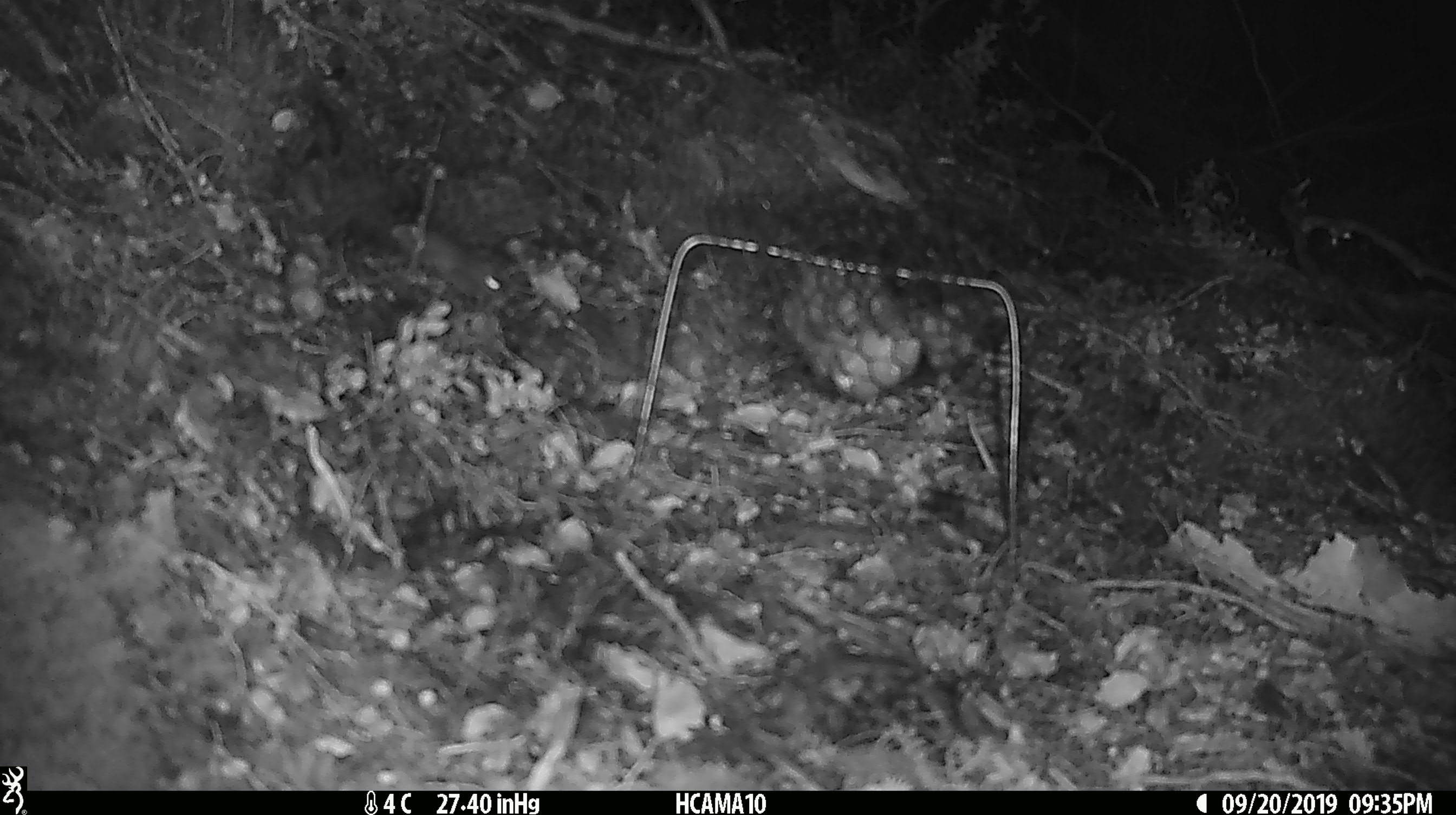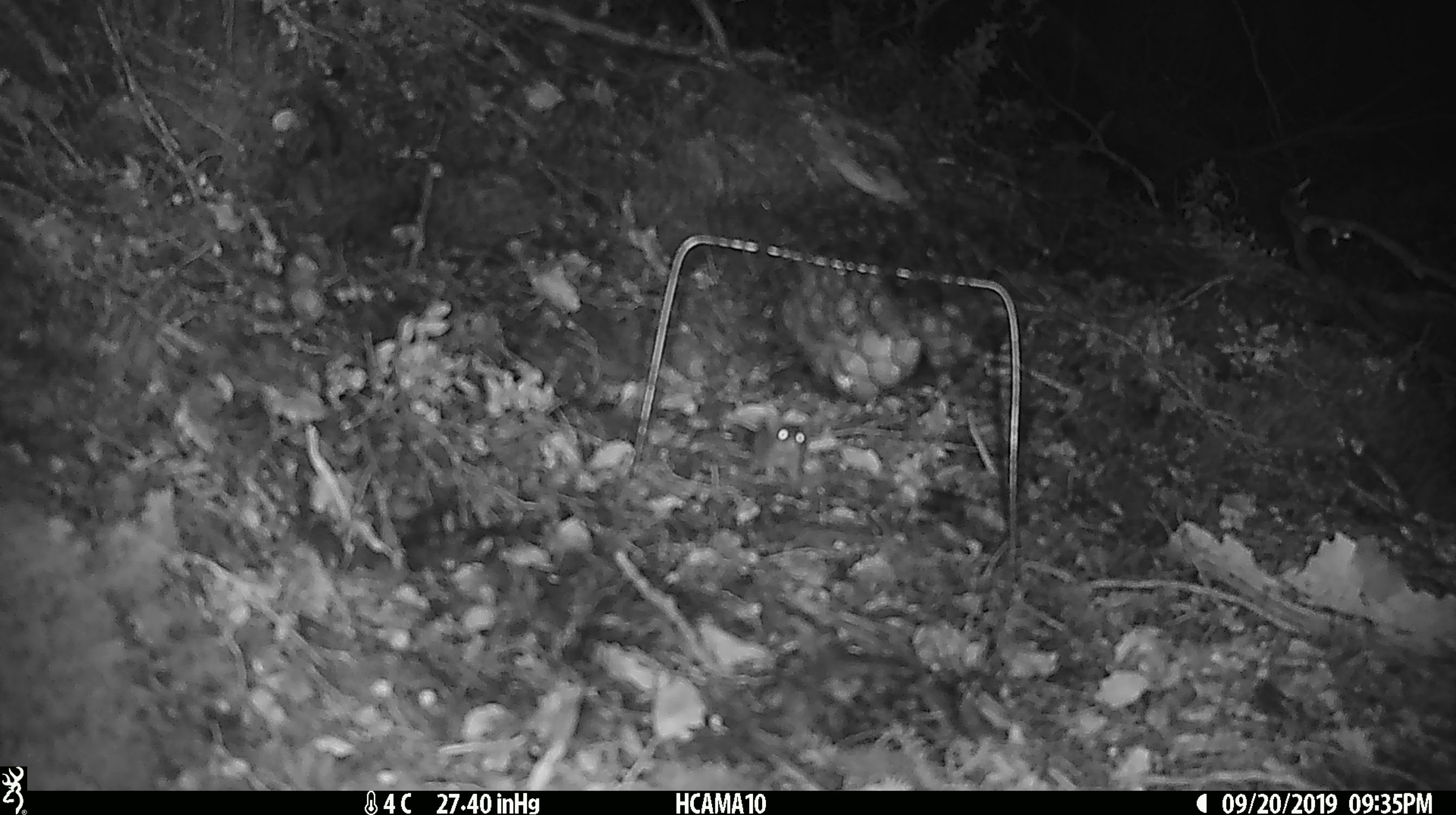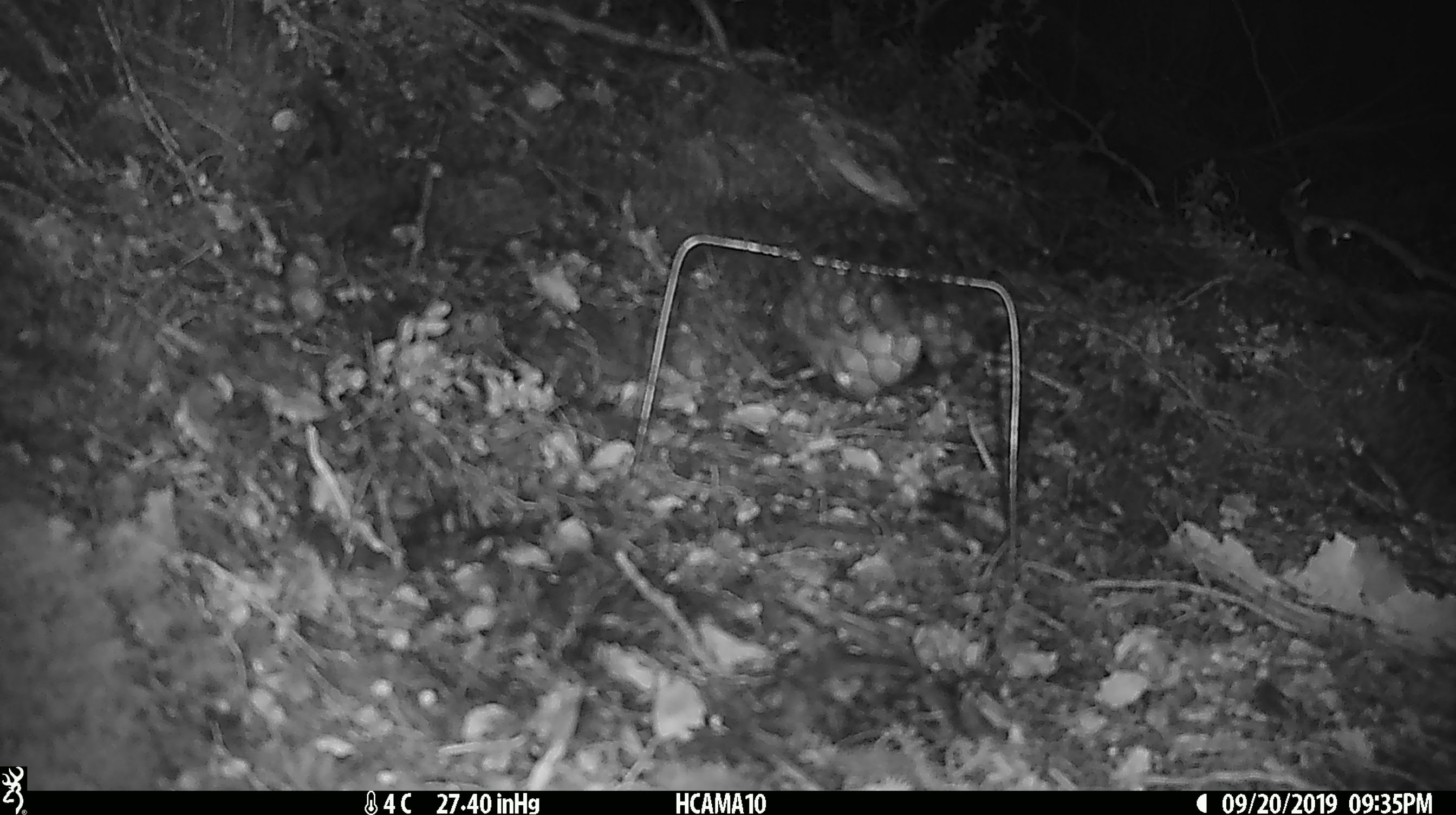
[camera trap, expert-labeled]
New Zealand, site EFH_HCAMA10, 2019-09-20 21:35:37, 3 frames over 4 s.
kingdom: Animalia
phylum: Chordata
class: Mammalia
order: Rodentia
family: Muridae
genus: Mus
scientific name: Mus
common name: mouse